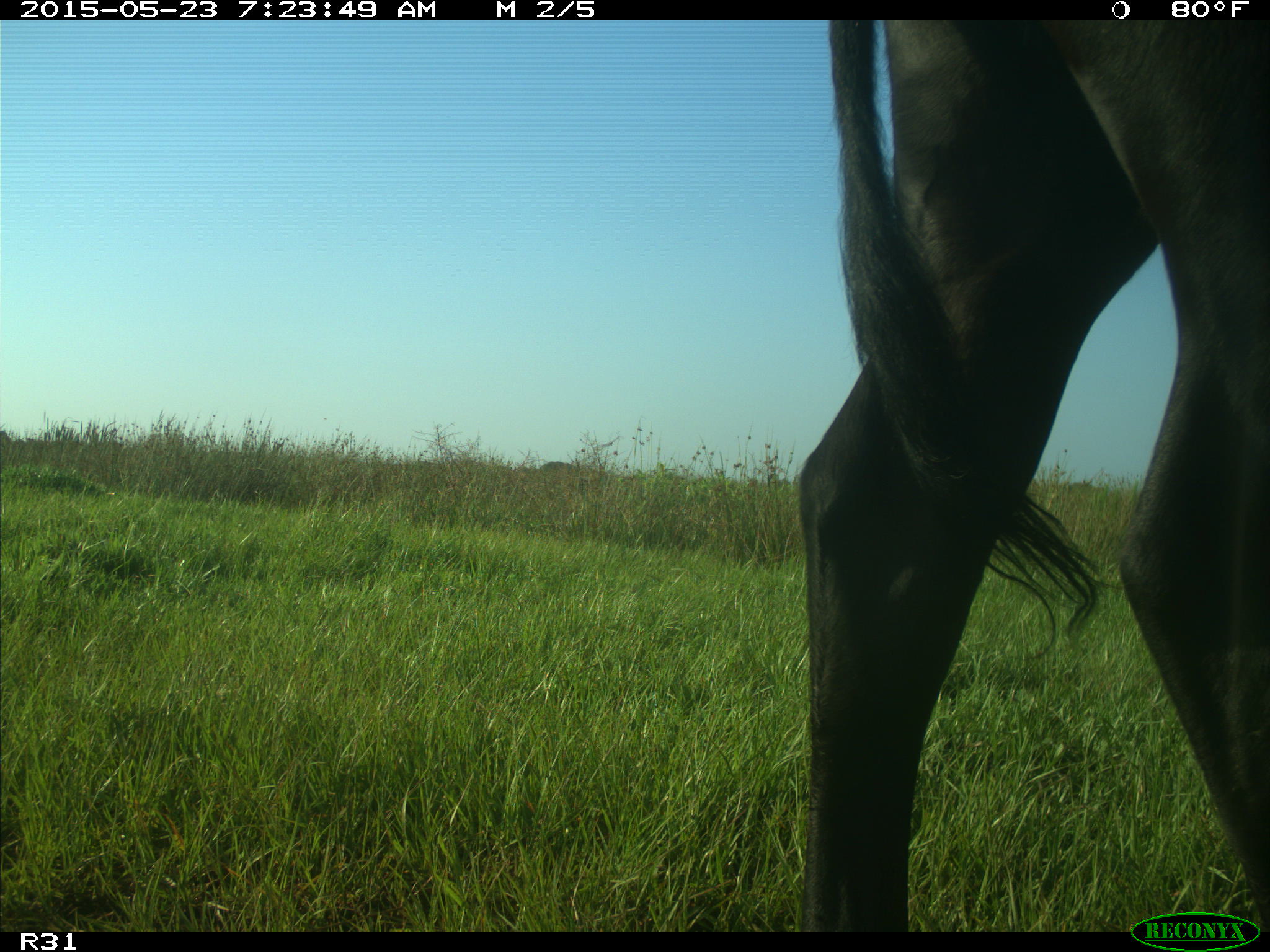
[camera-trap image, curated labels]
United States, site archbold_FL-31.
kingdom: Animalia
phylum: Chordata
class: Mammalia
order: Artiodactyla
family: Bovidae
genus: Bos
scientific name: Bos taurus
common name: domestic cow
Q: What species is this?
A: Bos taurus (domestic cow).